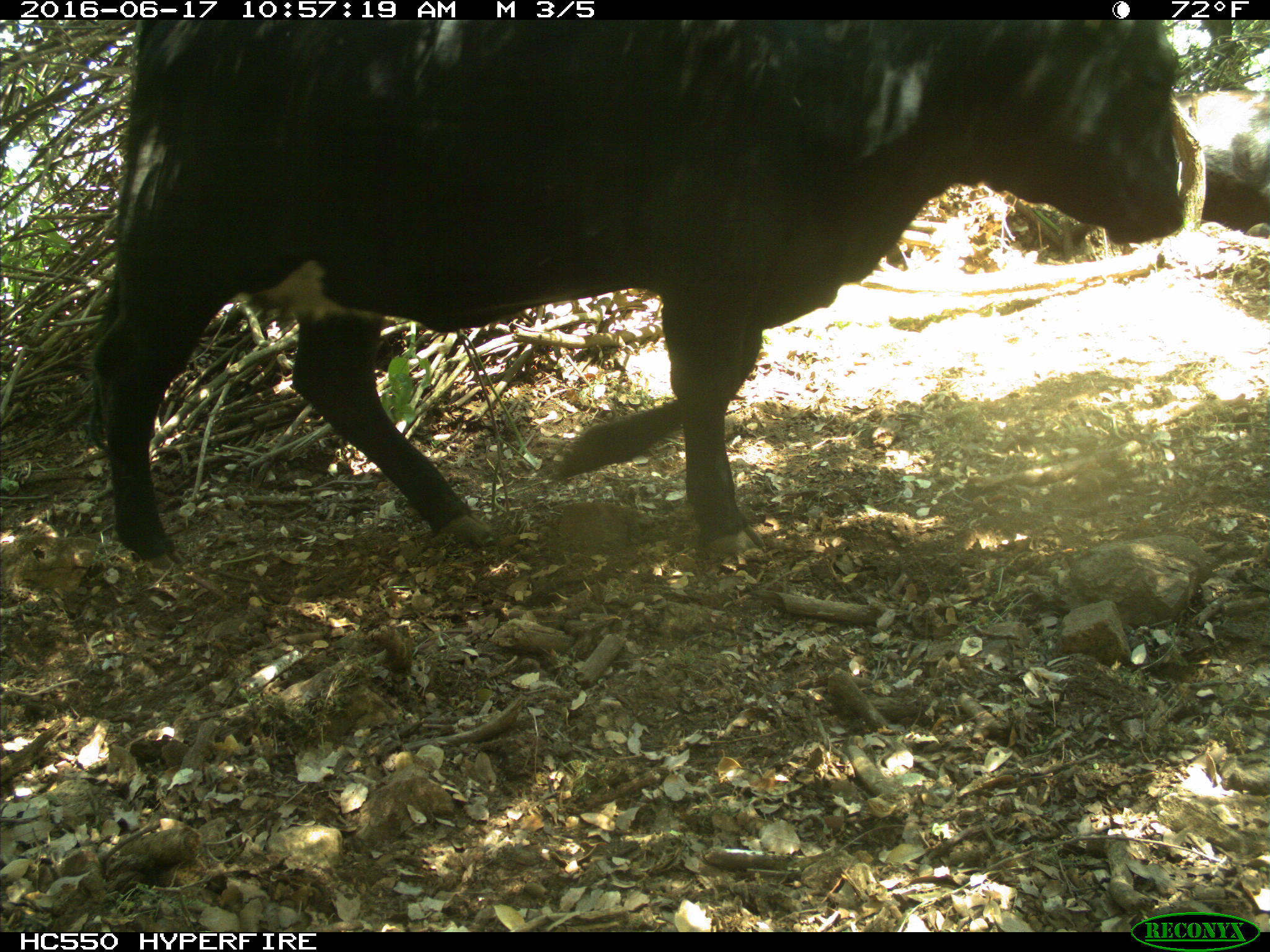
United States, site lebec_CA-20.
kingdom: Animalia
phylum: Chordata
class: Mammalia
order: Artiodactyla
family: Bovidae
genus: Bos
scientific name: Bos taurus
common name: domestic cow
Bos taurus (domestic cow).